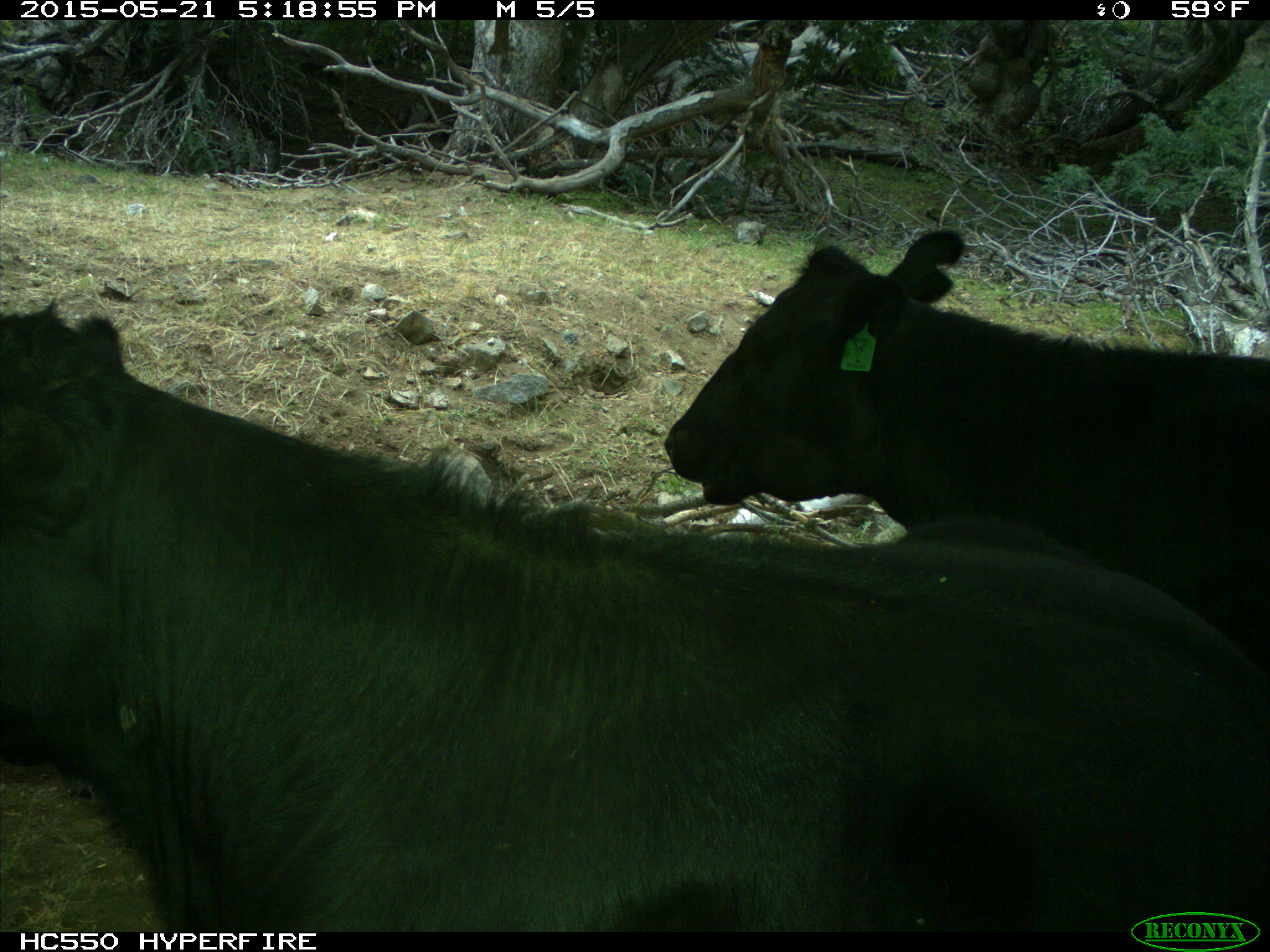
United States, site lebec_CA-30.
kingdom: Animalia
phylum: Chordata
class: Mammalia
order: Artiodactyla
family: Bovidae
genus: Bos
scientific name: Bos taurus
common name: domestic cow